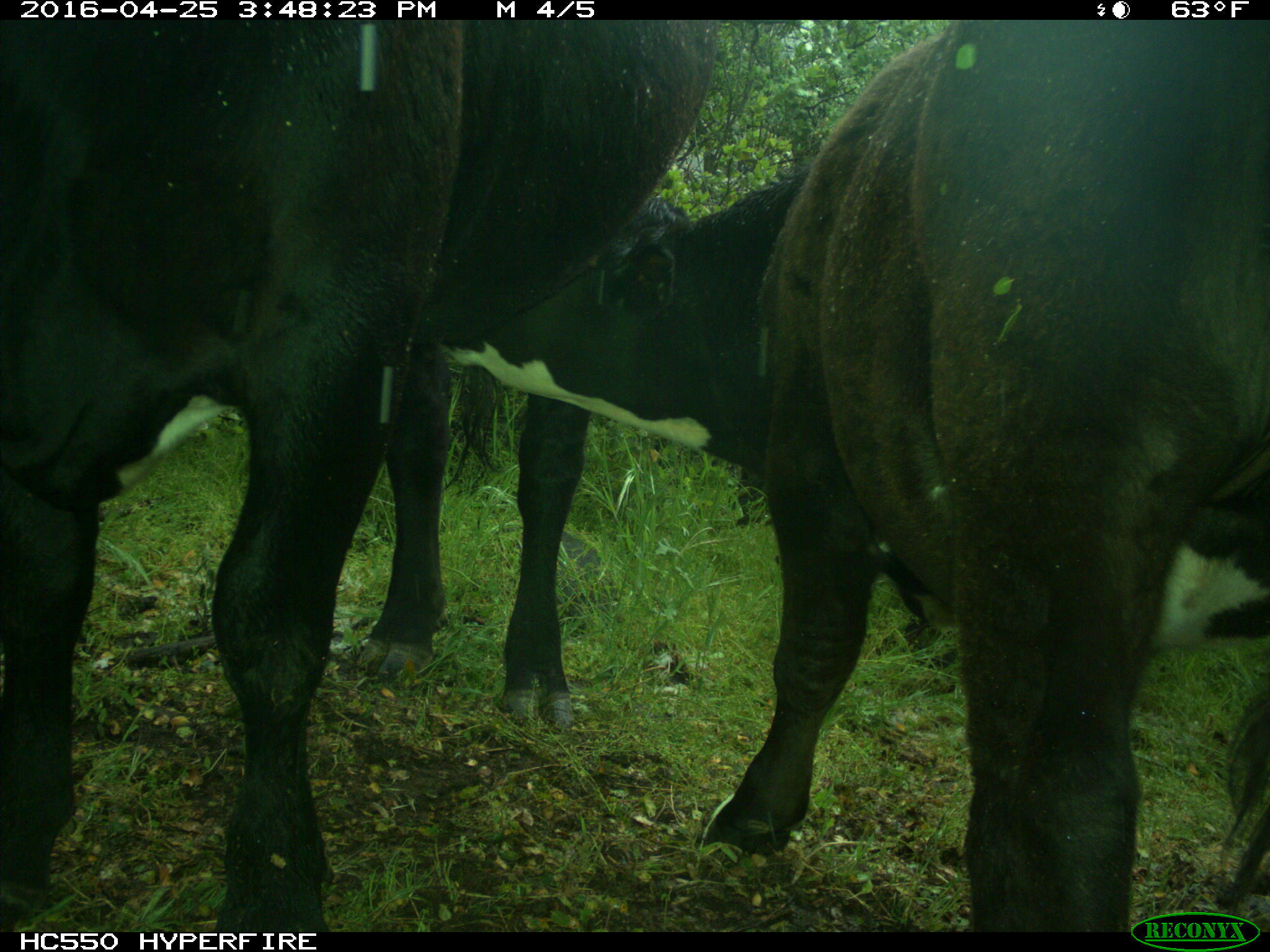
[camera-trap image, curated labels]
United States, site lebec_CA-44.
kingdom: Animalia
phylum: Chordata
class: Mammalia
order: Artiodactyla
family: Bovidae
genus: Bos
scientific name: Bos taurus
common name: domestic cow